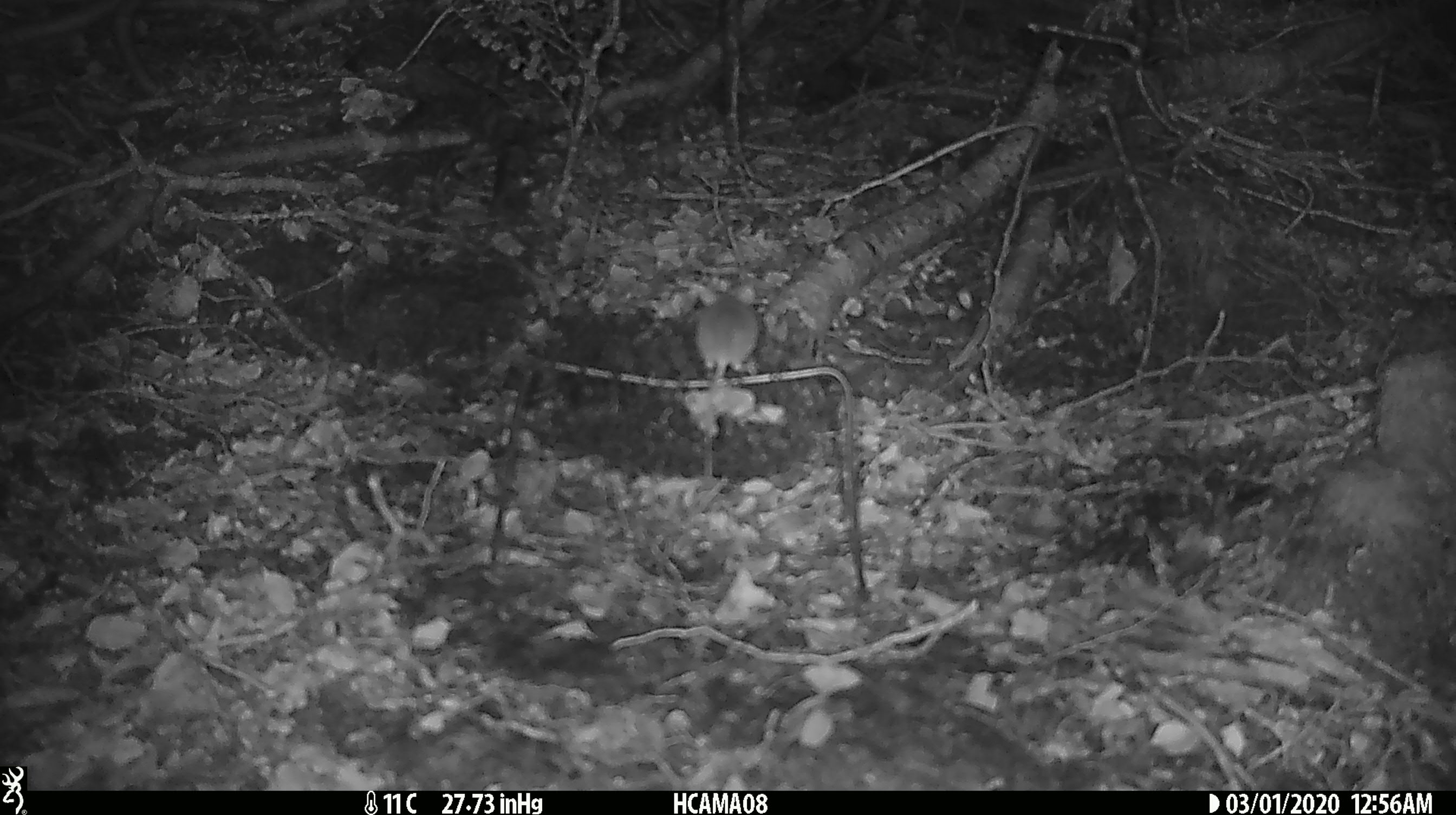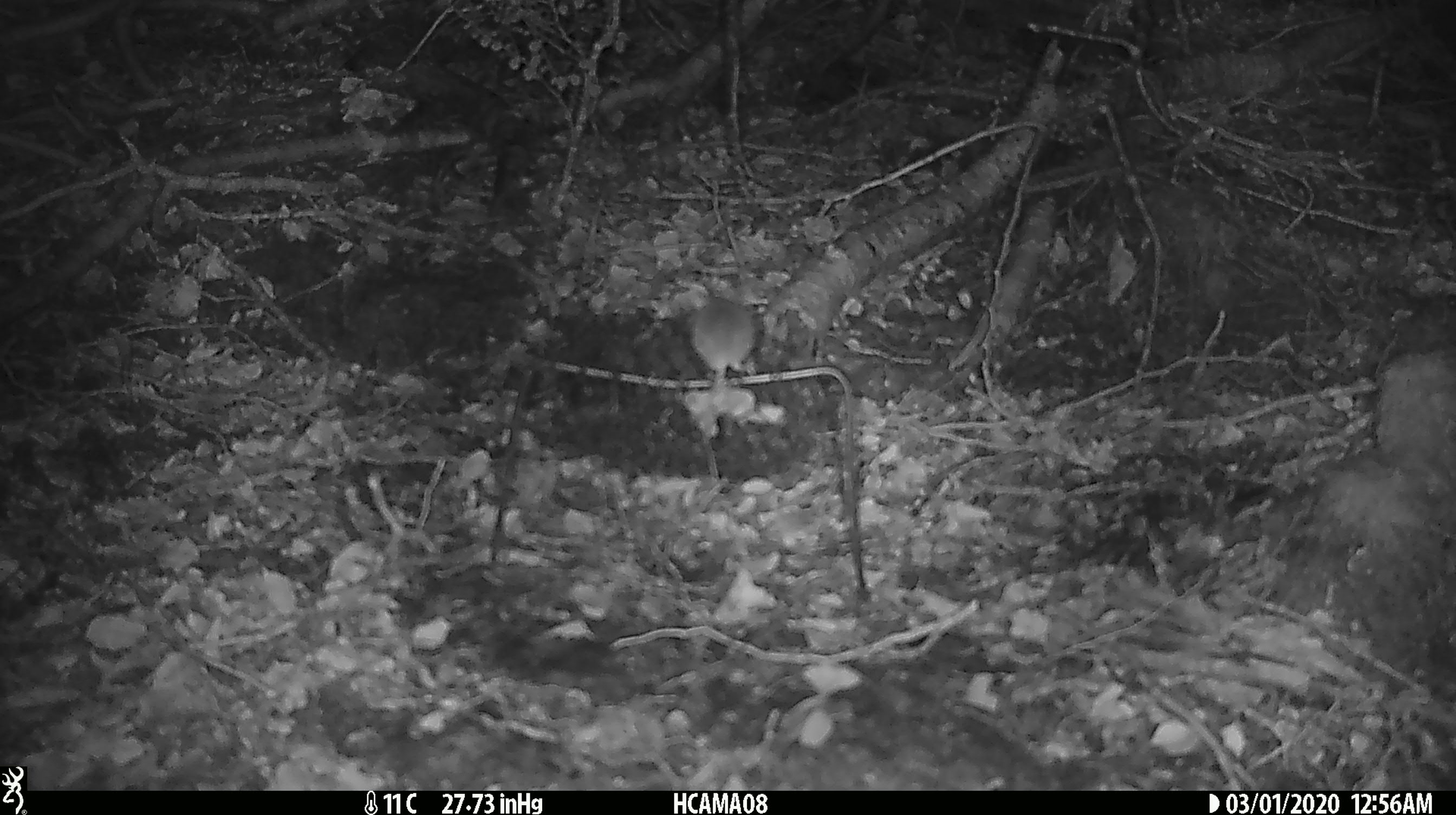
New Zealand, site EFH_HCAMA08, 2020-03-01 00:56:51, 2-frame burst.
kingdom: Animalia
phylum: Chordata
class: Mammalia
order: Rodentia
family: Muridae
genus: Mus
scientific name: Mus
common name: mouse